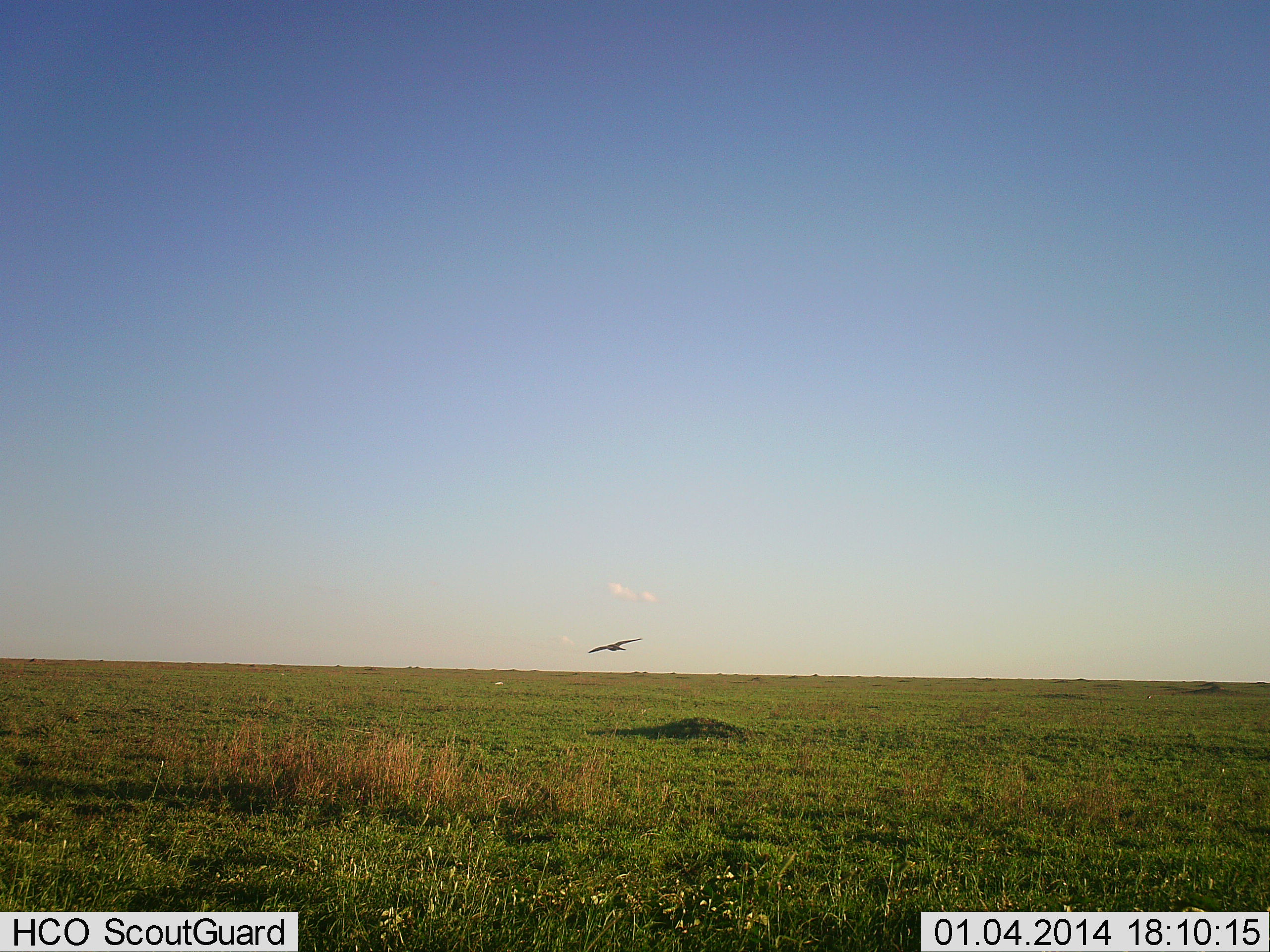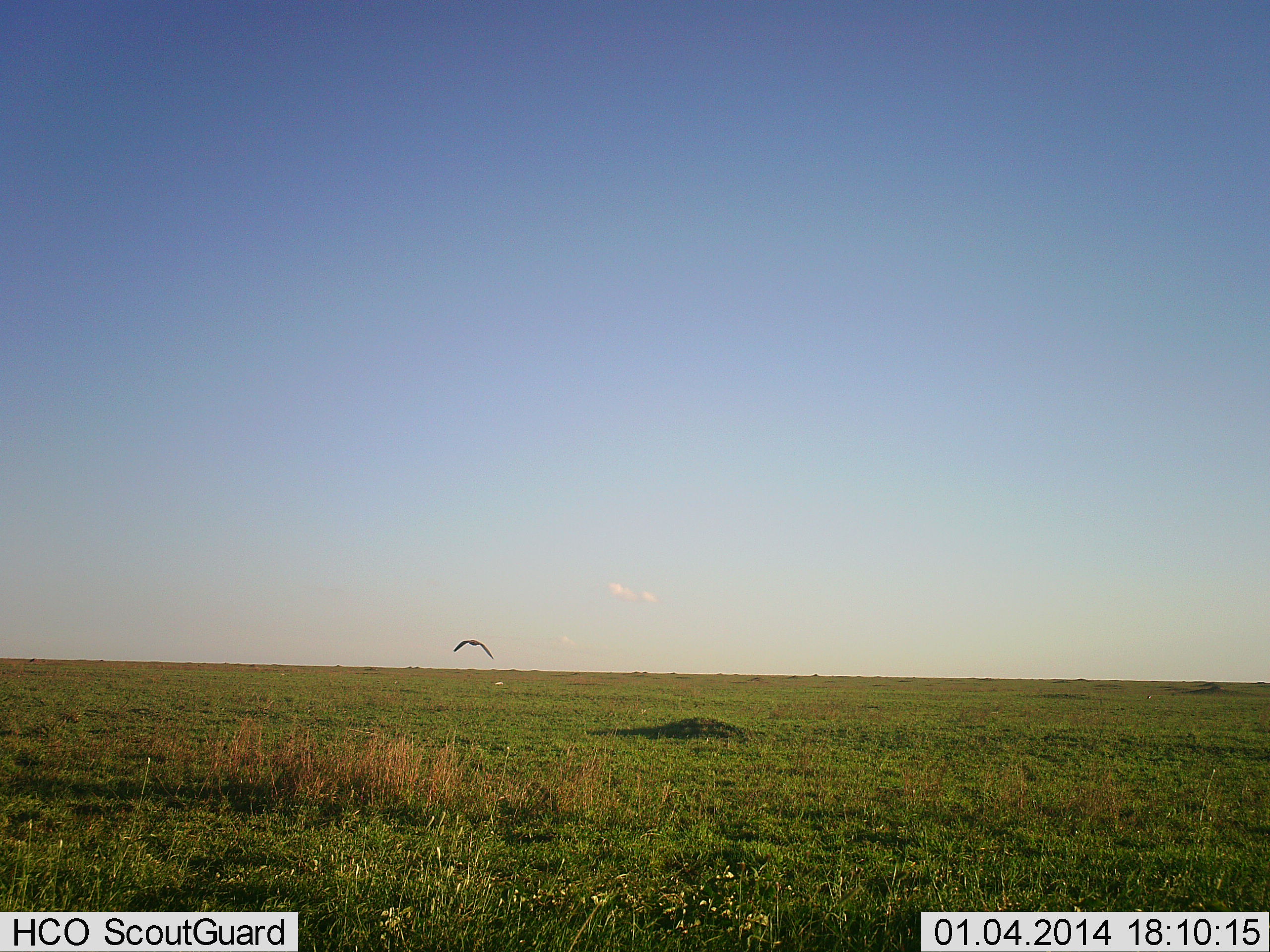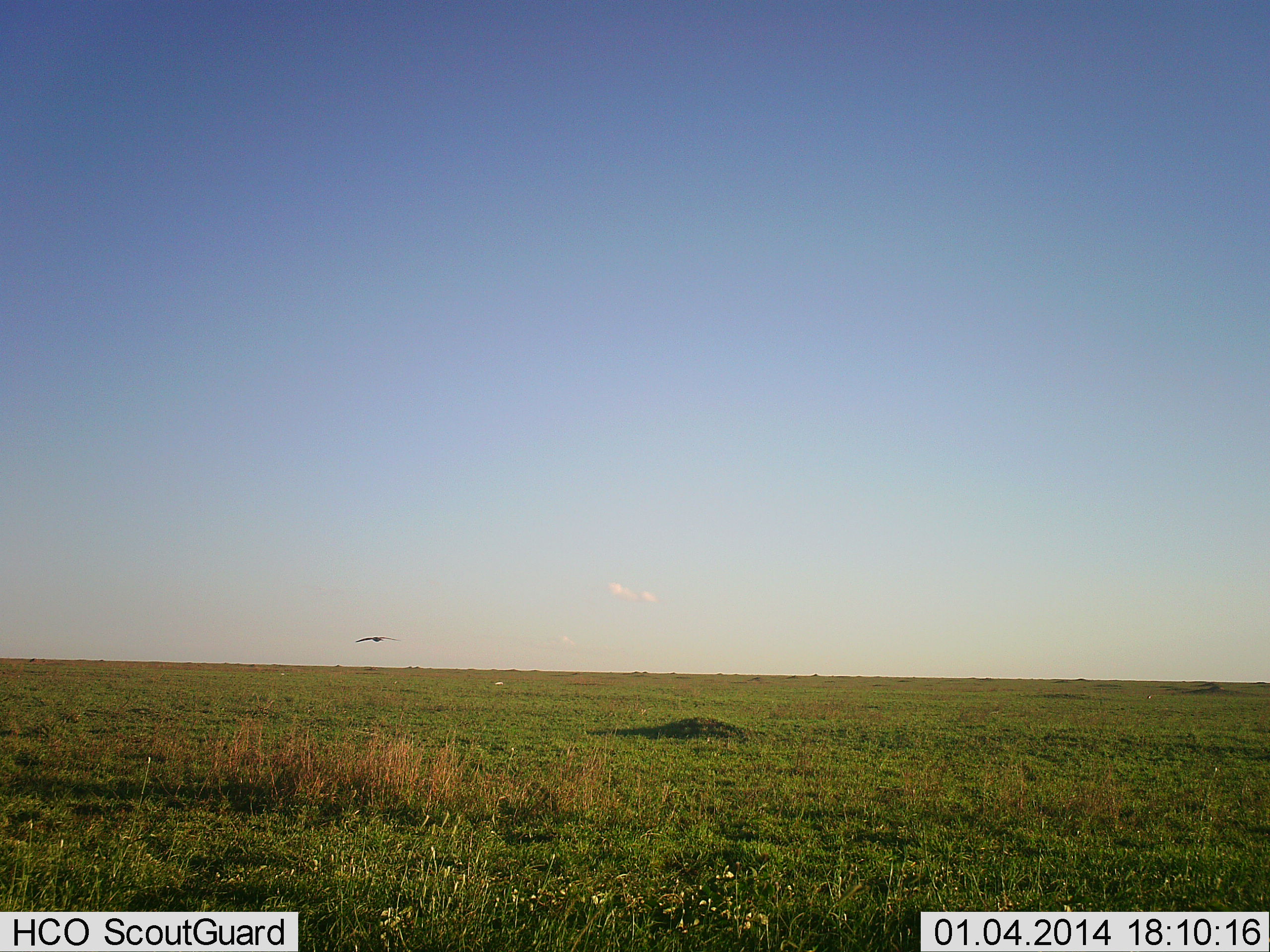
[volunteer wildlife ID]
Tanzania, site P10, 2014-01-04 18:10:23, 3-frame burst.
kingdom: Animalia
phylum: Chordata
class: Aves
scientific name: Aves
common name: bird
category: otherbird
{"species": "otherbird (bird) (Aves)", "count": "1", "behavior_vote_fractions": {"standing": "0%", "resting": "0%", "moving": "100%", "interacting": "0%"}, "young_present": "0%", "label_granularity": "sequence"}